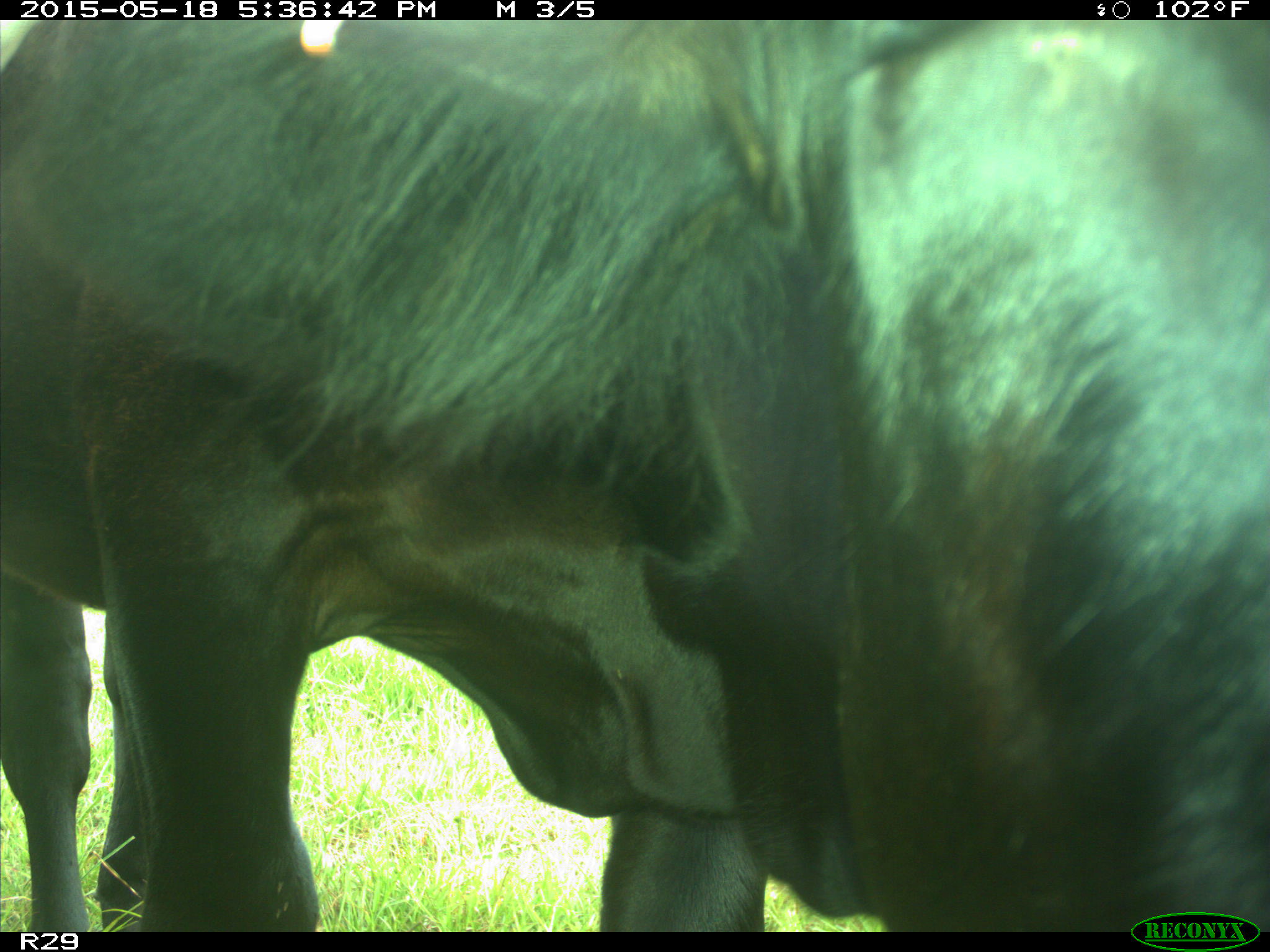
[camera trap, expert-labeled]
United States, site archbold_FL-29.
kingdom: Animalia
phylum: Chordata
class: Mammalia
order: Artiodactyla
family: Bovidae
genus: Bos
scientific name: Bos taurus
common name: domestic cow